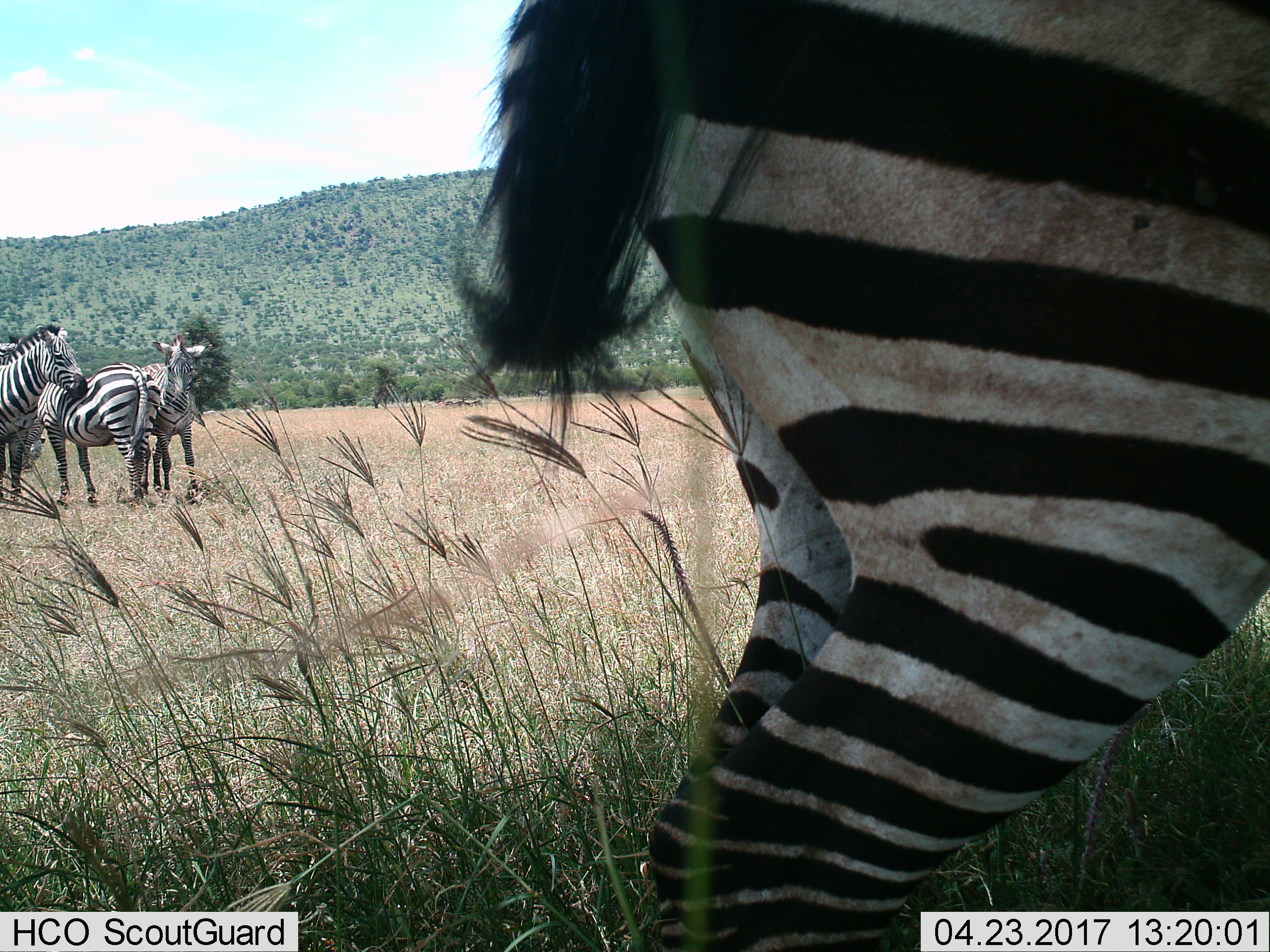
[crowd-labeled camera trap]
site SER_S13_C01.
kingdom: Animalia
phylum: Chordata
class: Mammalia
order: Perissodactyla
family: Equidae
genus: Equus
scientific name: Equus quagga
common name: plains zebra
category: zebraplains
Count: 5.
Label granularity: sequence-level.